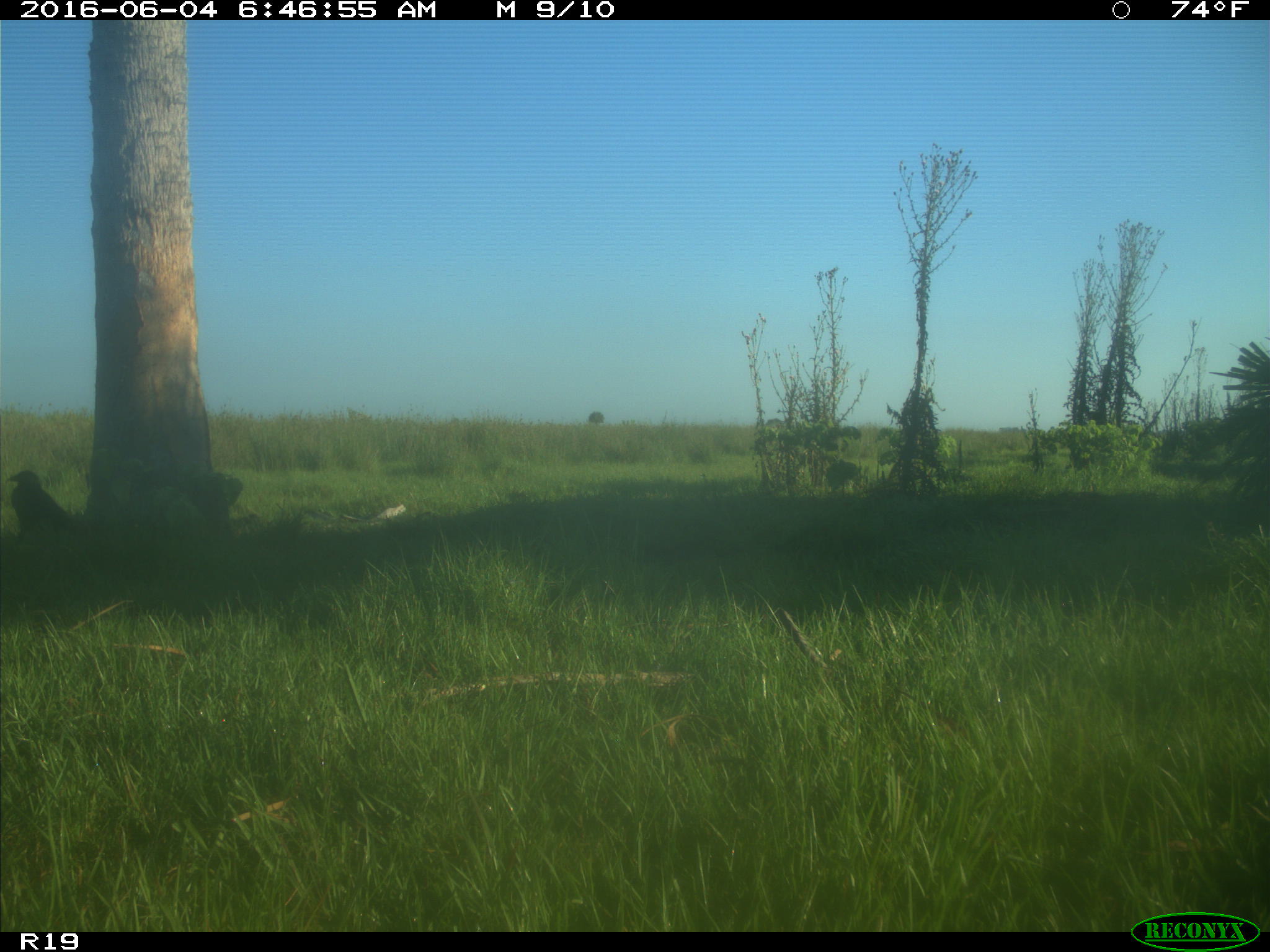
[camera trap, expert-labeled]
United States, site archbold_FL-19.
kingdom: Animalia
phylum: Chordata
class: Aves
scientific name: Aves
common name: birds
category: unidentified bird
Unidentified bird (birds) (Aves).